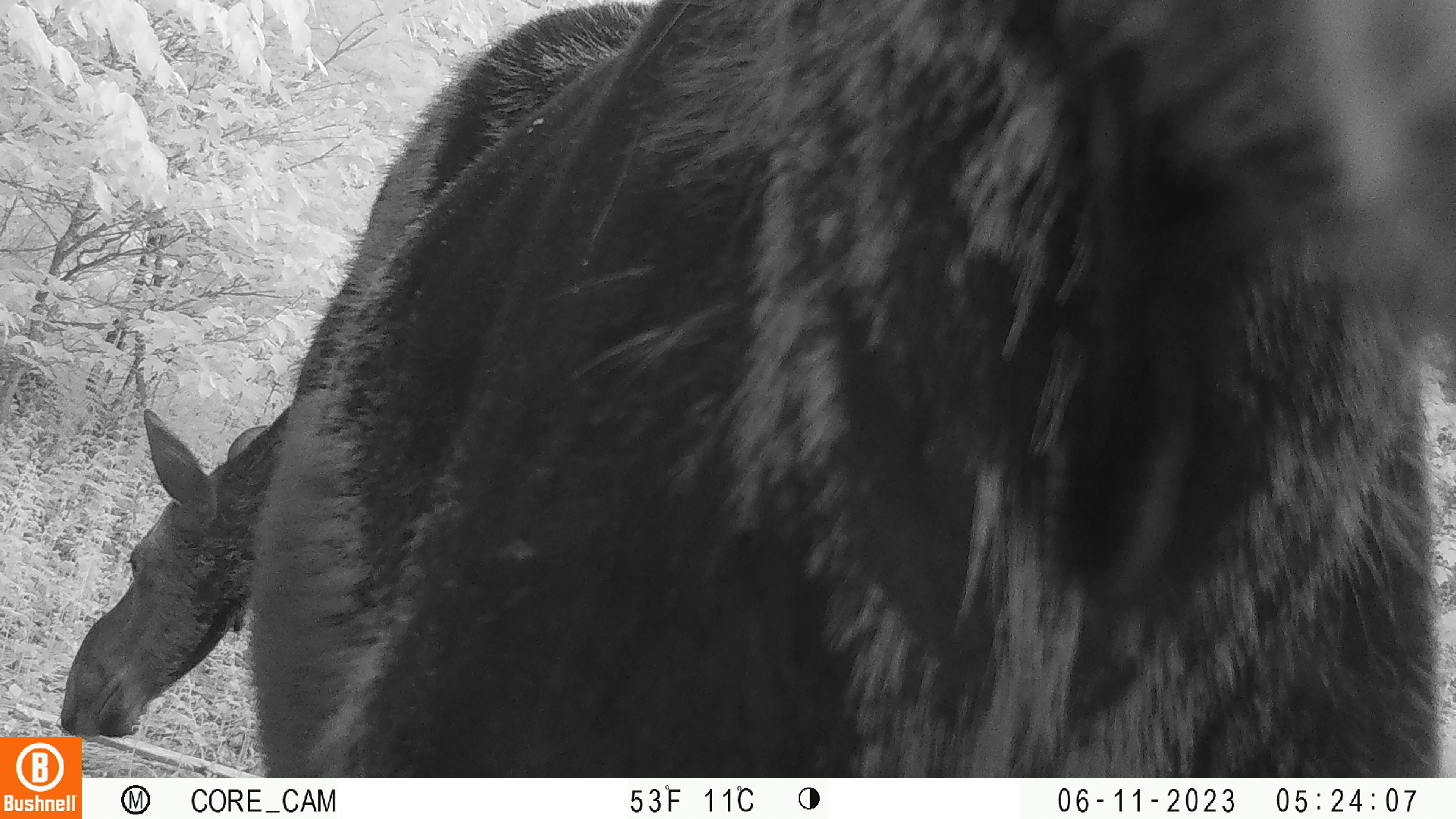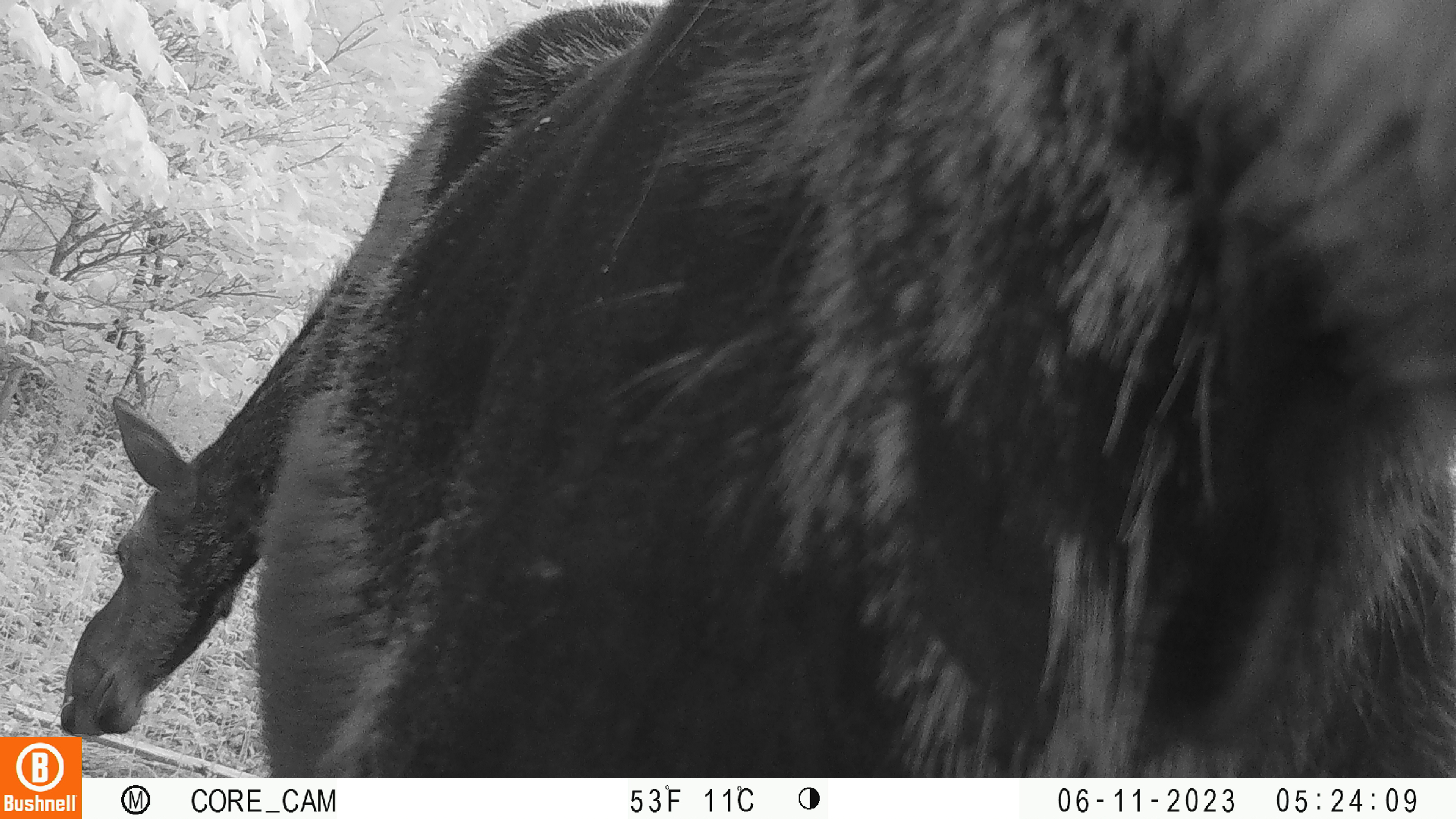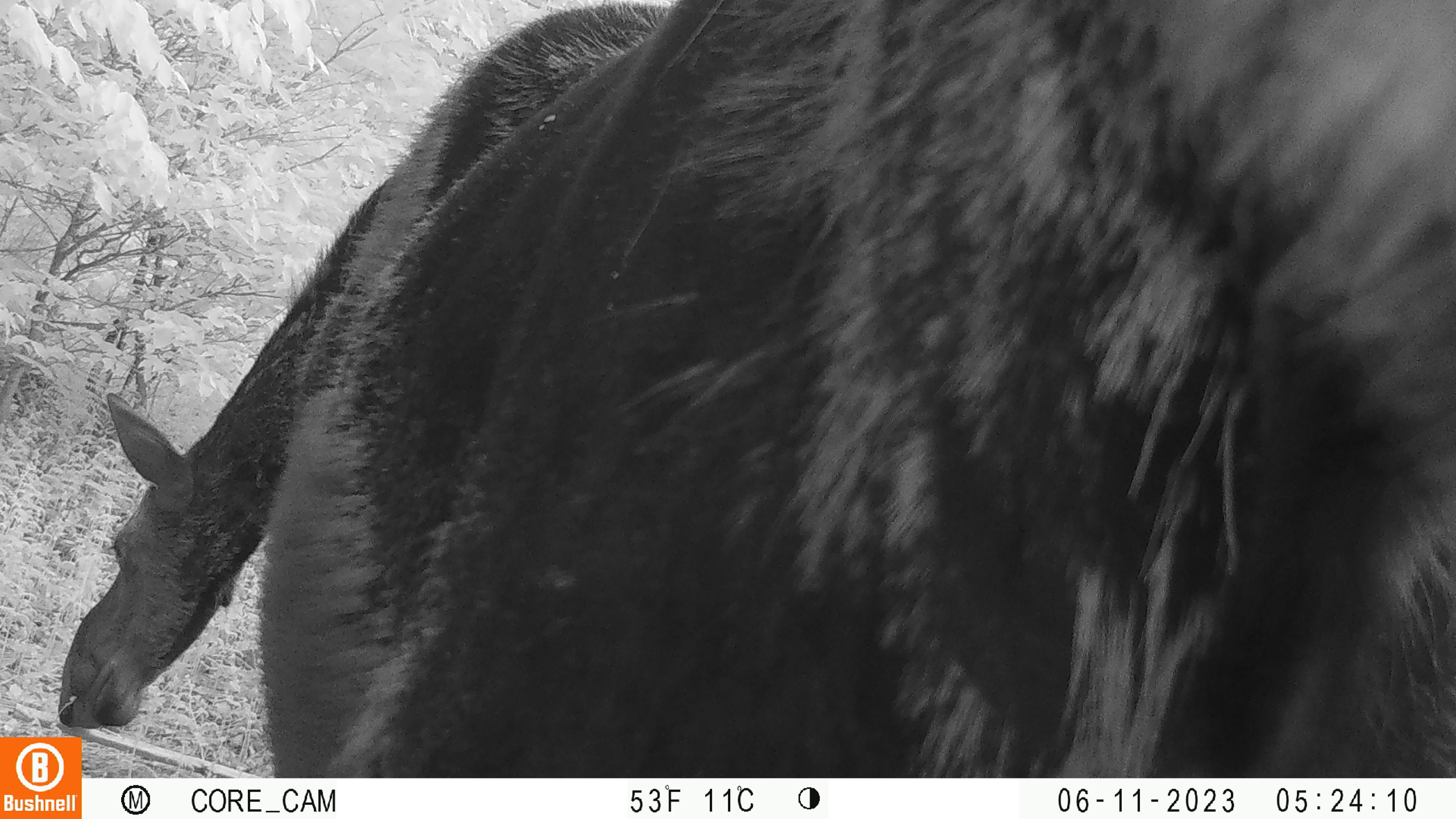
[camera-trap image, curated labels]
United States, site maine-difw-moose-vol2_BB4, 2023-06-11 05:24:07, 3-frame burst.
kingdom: Animalia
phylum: Chordata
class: Mammalia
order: Artiodactyla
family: Cervidae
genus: Alces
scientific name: Alces alces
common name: moose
Moose (Alces alces).